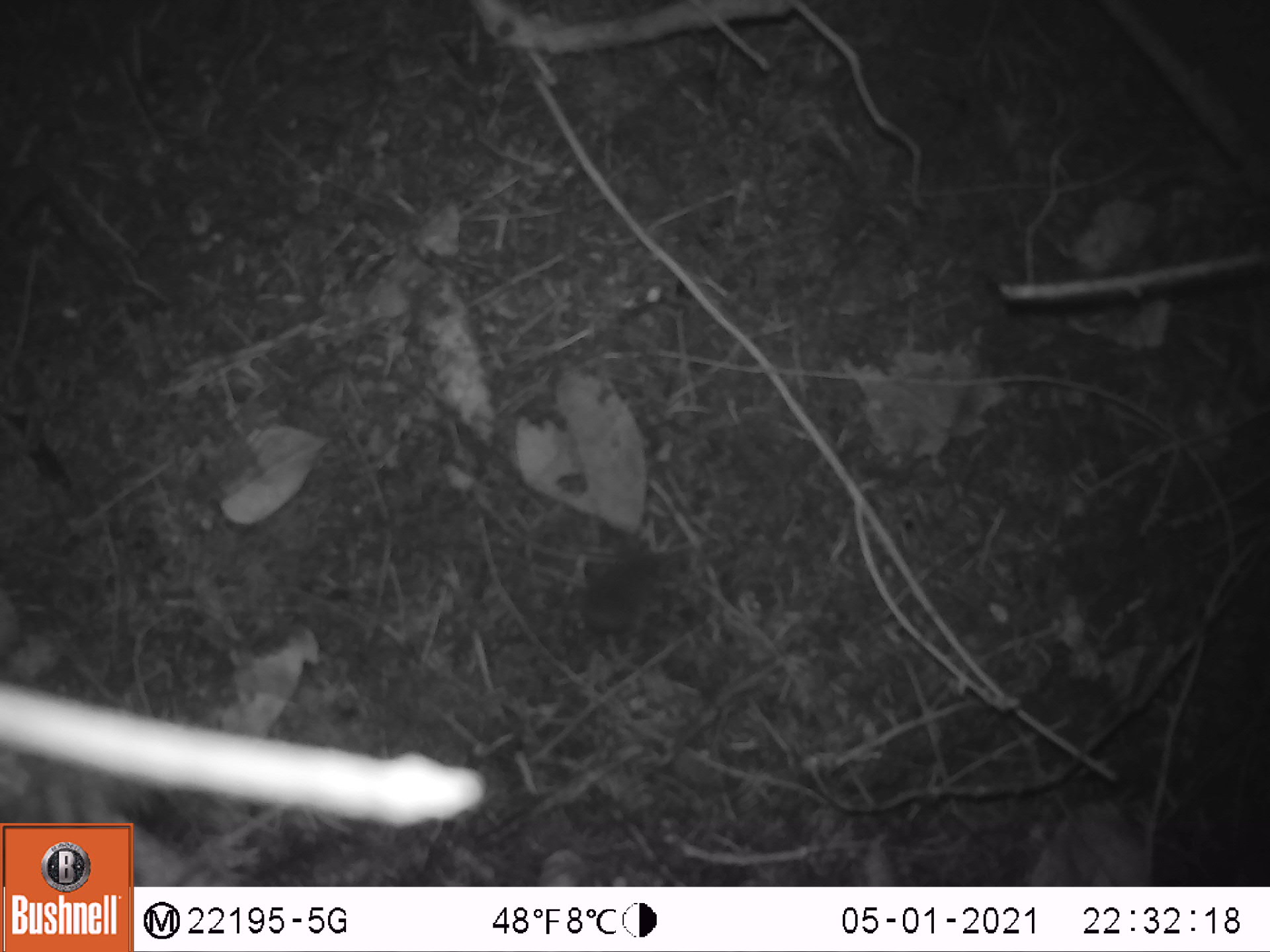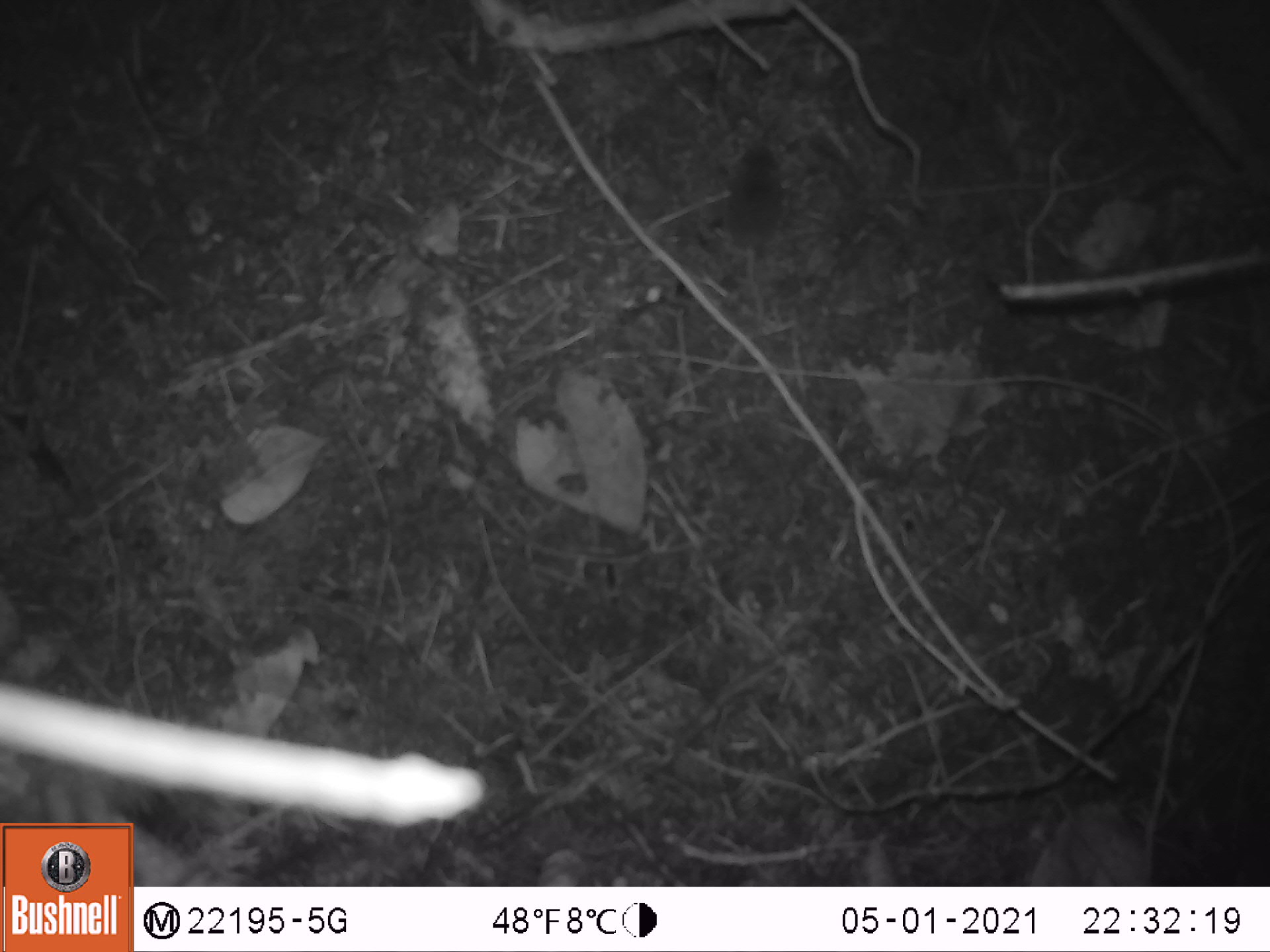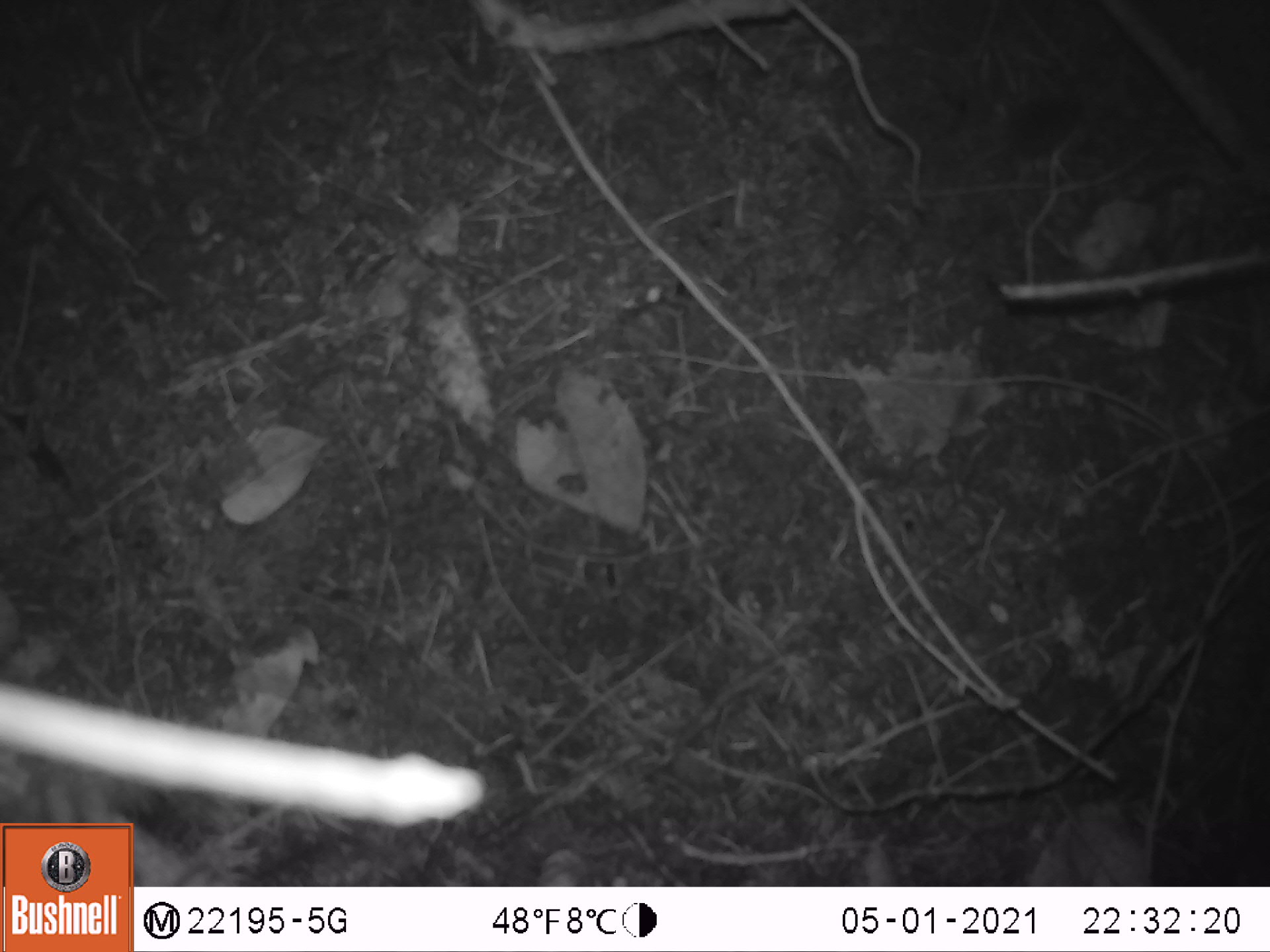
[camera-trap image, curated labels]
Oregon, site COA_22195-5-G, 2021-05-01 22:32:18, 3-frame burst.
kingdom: Animalia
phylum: Chordata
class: Mammalia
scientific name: Mammalia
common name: small mammal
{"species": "small mammal (Mammalia)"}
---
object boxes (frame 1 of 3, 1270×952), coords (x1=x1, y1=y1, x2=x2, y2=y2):
small mammal: (x1=495, y1=481, x2=768, y2=692)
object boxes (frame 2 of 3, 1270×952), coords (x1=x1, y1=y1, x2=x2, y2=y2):
small mammal: (x1=682, y1=90, x2=822, y2=353)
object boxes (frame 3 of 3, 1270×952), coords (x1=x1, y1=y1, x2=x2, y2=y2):
small mammal: (x1=891, y1=67, x2=1131, y2=219)